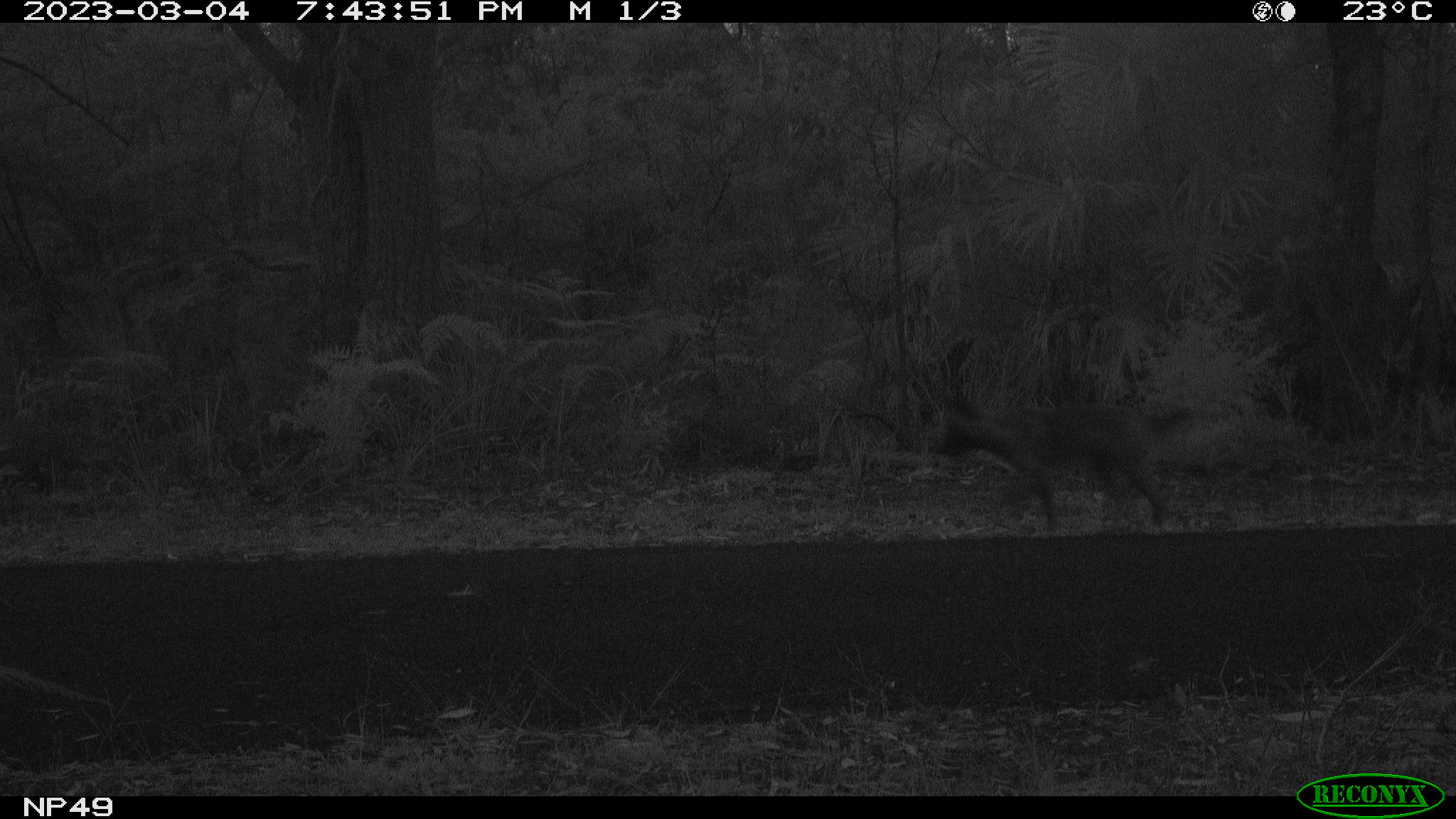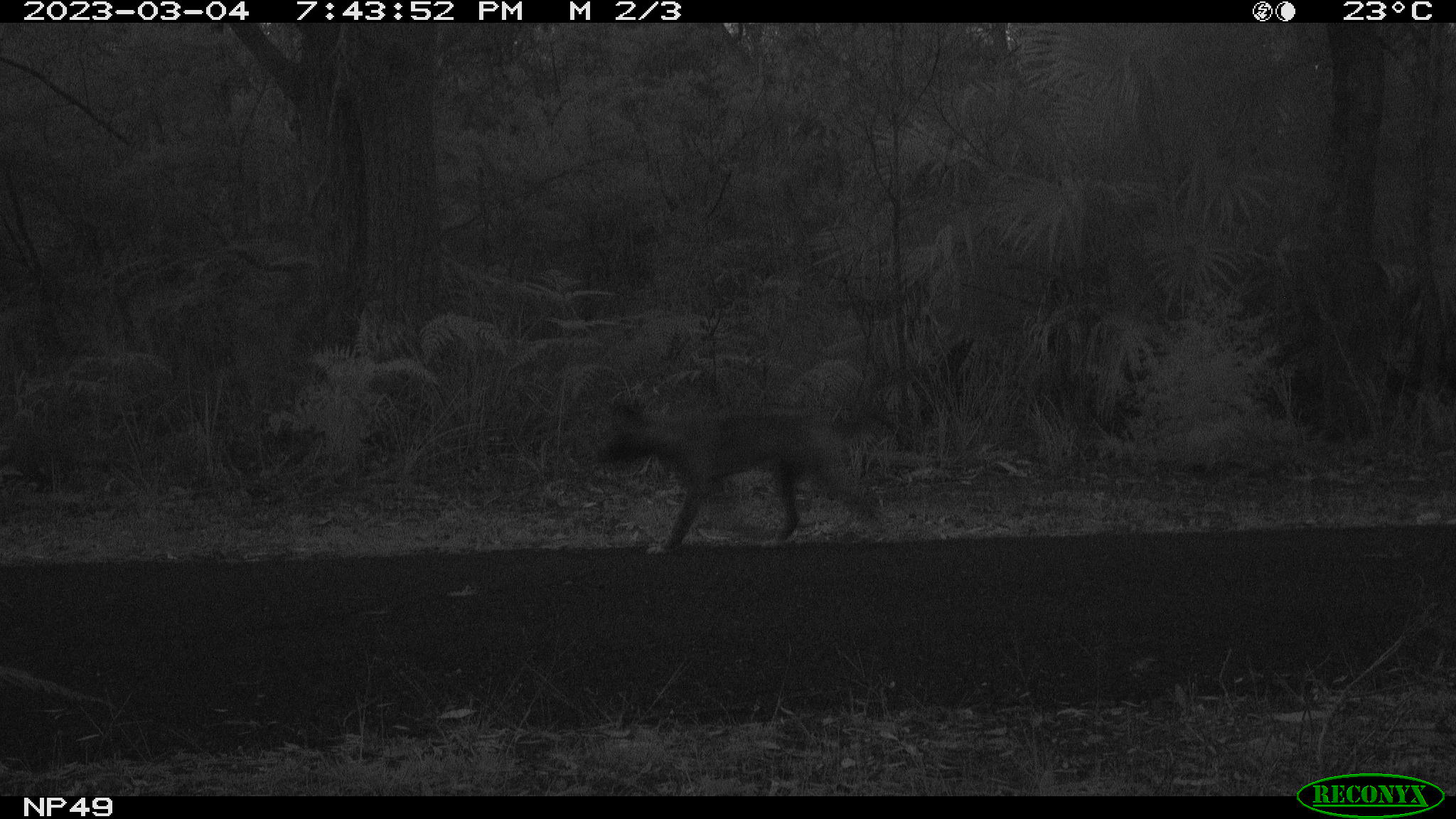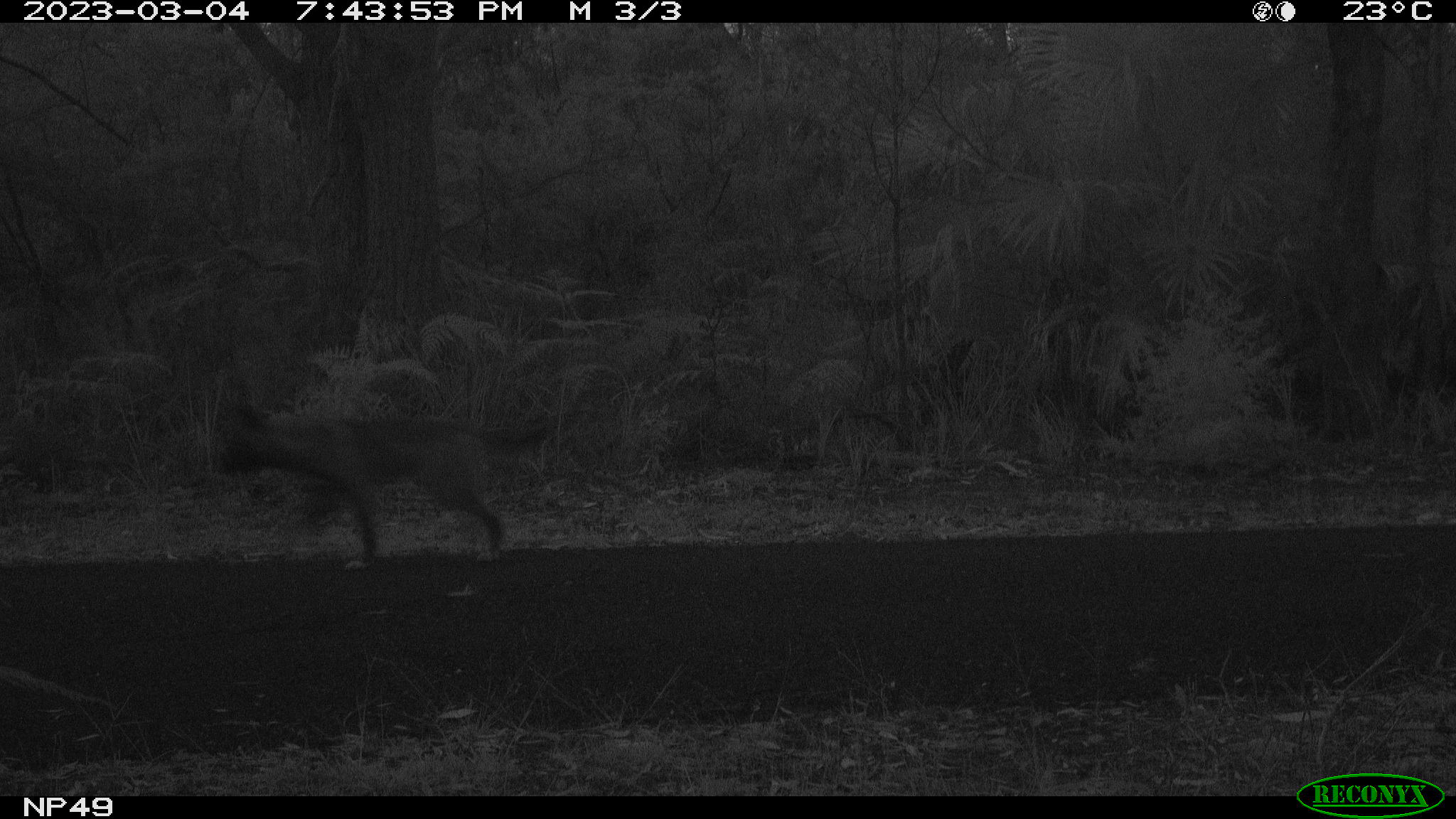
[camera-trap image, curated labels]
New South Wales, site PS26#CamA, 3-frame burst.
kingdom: Animalia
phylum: Chordata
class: Mammalia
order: Carnivora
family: Canidae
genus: Canis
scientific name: Canis familiaris dingo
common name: dingo